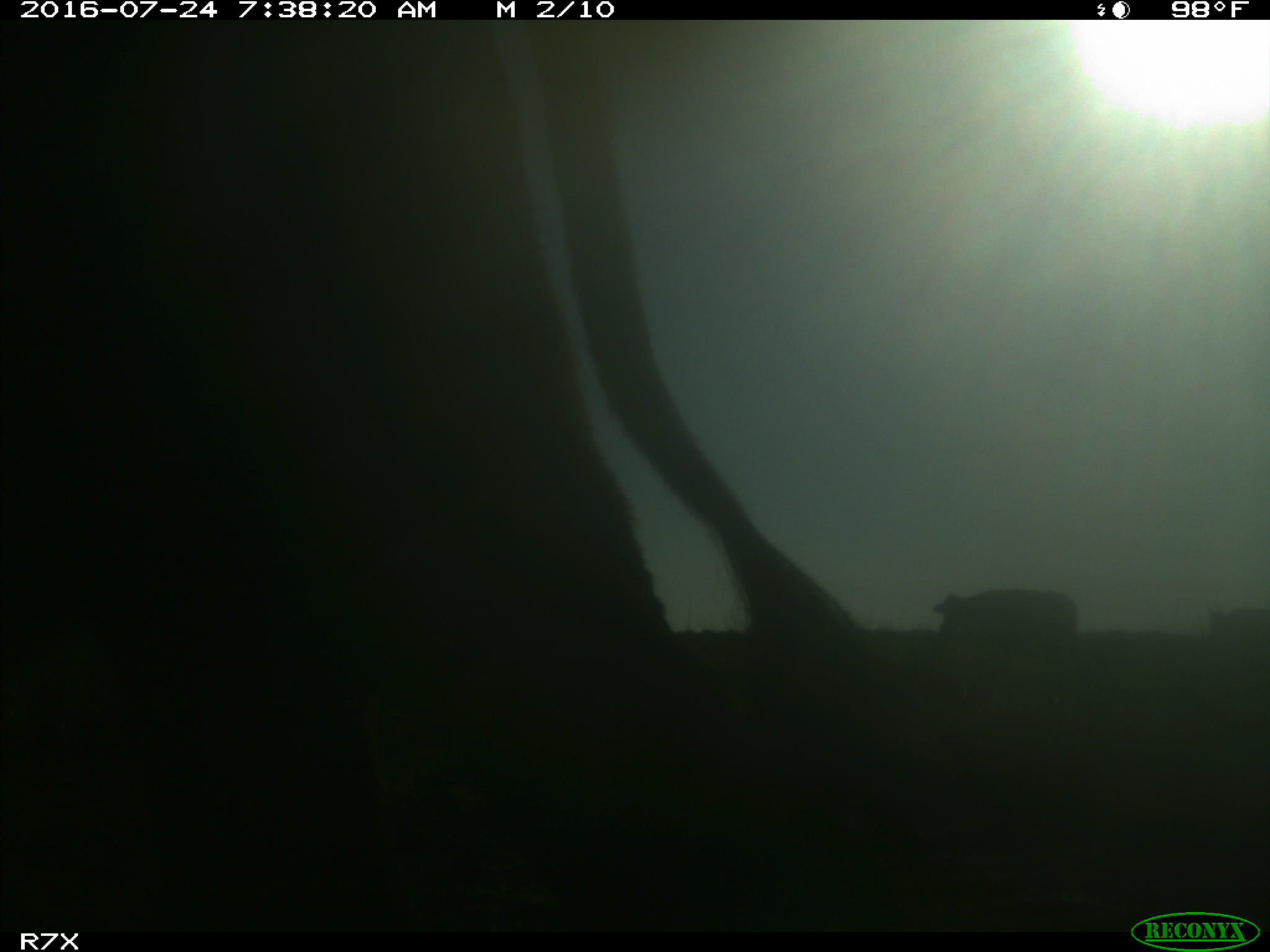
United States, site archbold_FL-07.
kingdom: Animalia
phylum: Chordata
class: Mammalia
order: Artiodactyla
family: Bovidae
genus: Bos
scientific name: Bos taurus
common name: domestic cow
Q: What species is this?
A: Bos taurus (domestic cow).